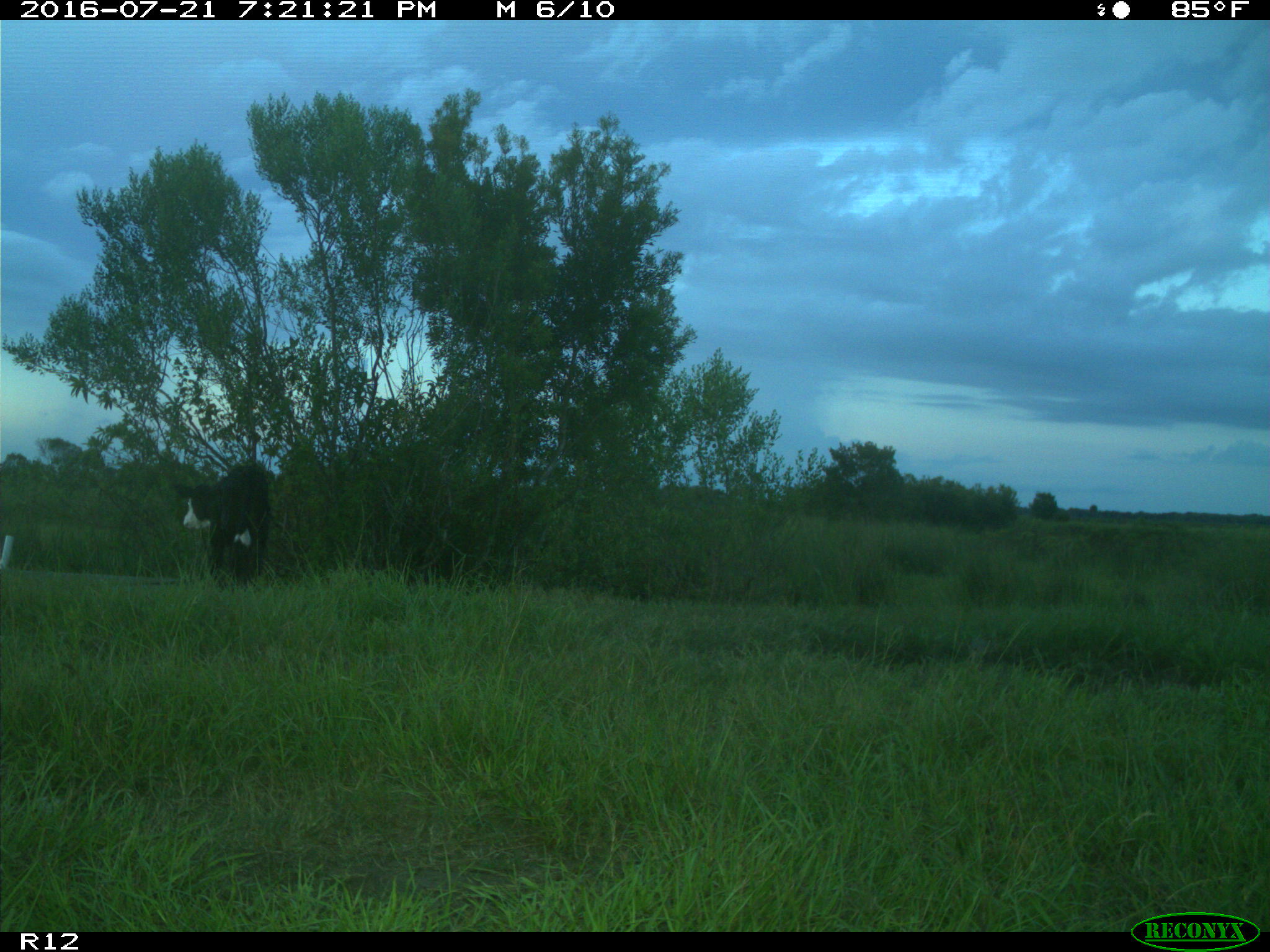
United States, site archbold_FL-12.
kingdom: Animalia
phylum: Chordata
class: Mammalia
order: Artiodactyla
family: Bovidae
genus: Bos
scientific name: Bos taurus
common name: domestic cow